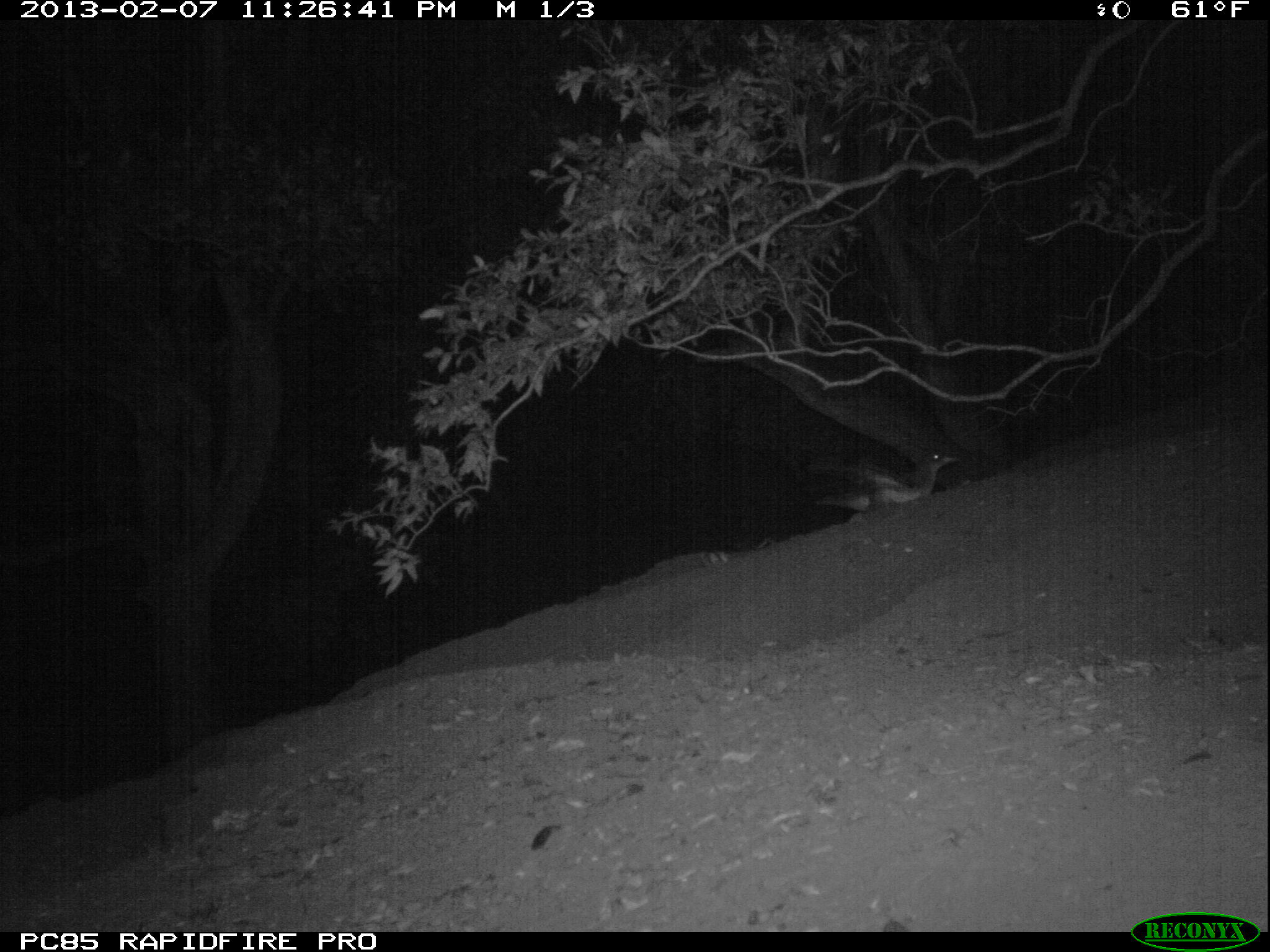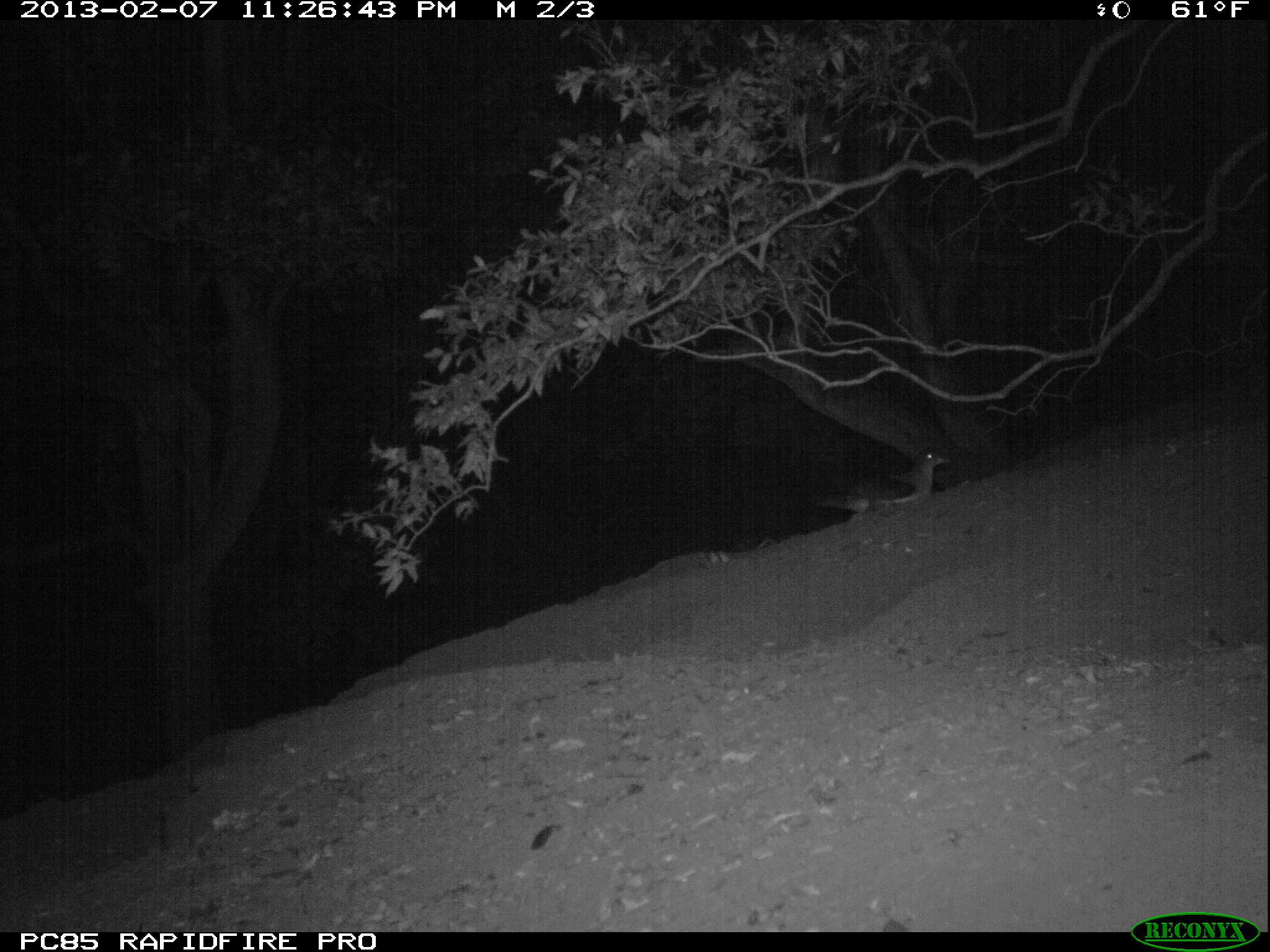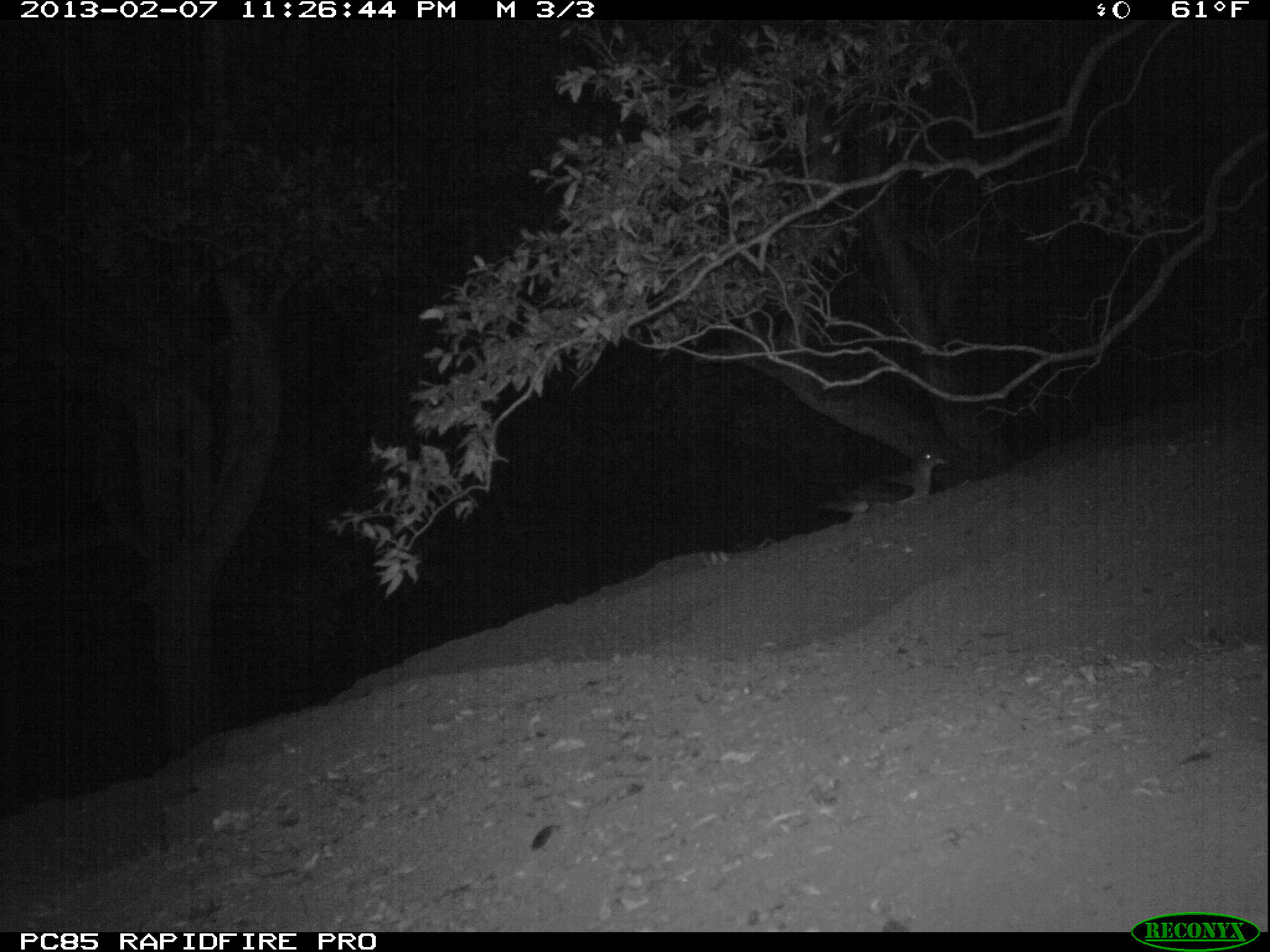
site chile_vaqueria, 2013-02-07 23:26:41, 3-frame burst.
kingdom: Animalia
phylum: Chordata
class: Aves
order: Procellariiformes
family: Procellariidae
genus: Calonectris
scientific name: Calonectris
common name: shearwater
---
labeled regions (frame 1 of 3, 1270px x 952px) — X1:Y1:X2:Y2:
shearwater: 814:449:959:517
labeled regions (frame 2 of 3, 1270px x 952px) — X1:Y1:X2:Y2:
shearwater: 818:451:951:521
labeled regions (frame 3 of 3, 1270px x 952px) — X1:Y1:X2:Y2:
shearwater: 830:448:946:518